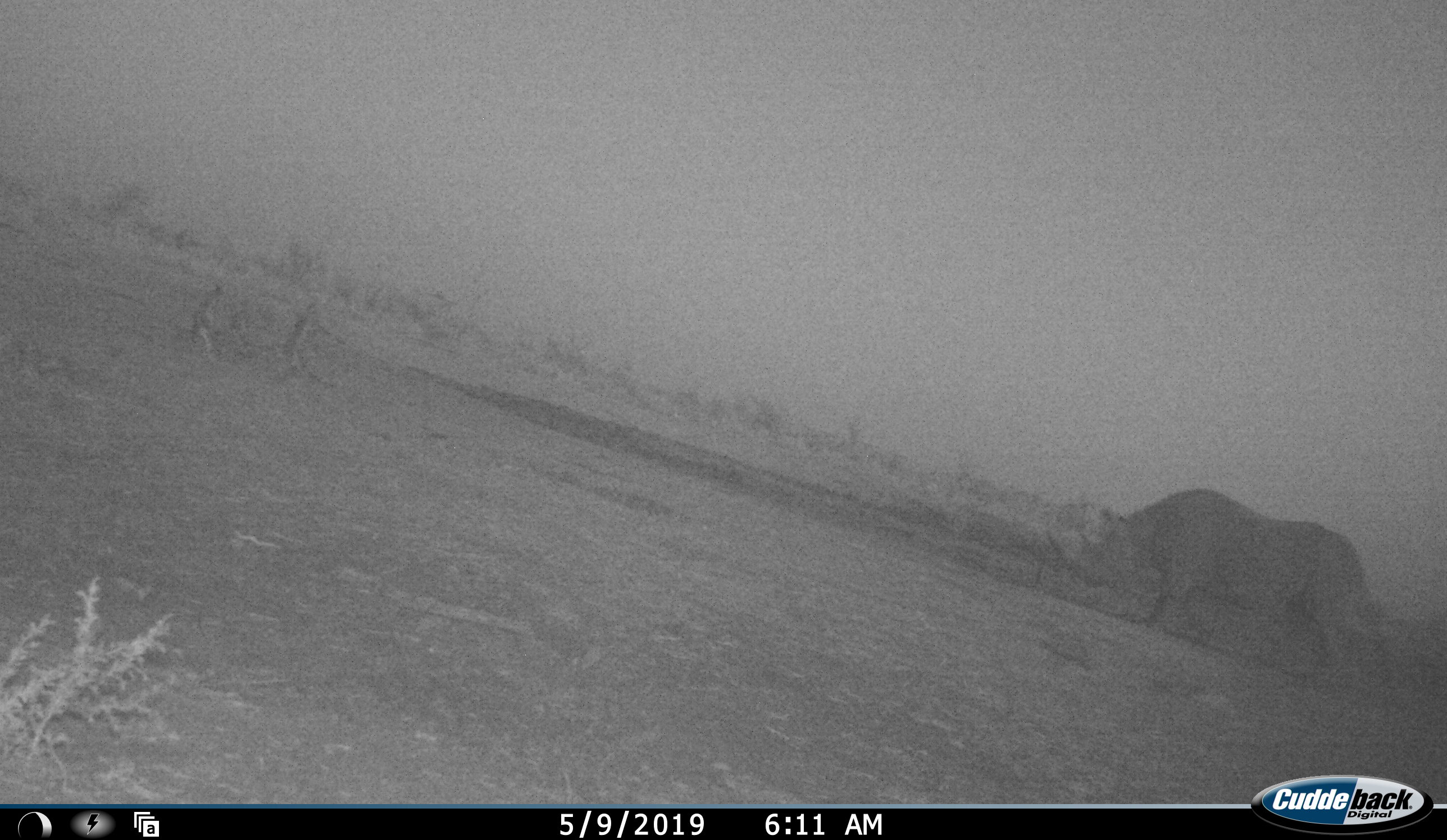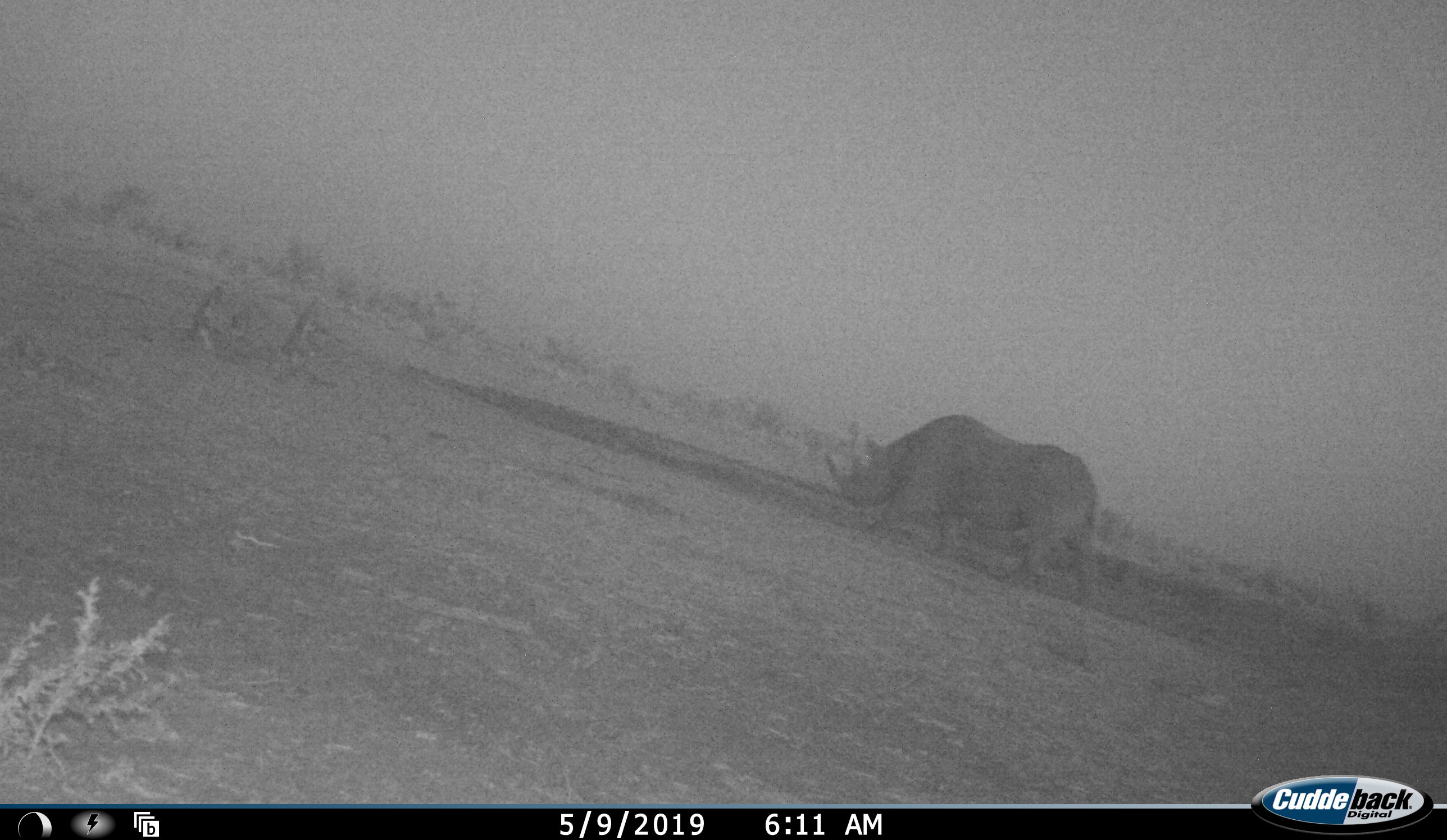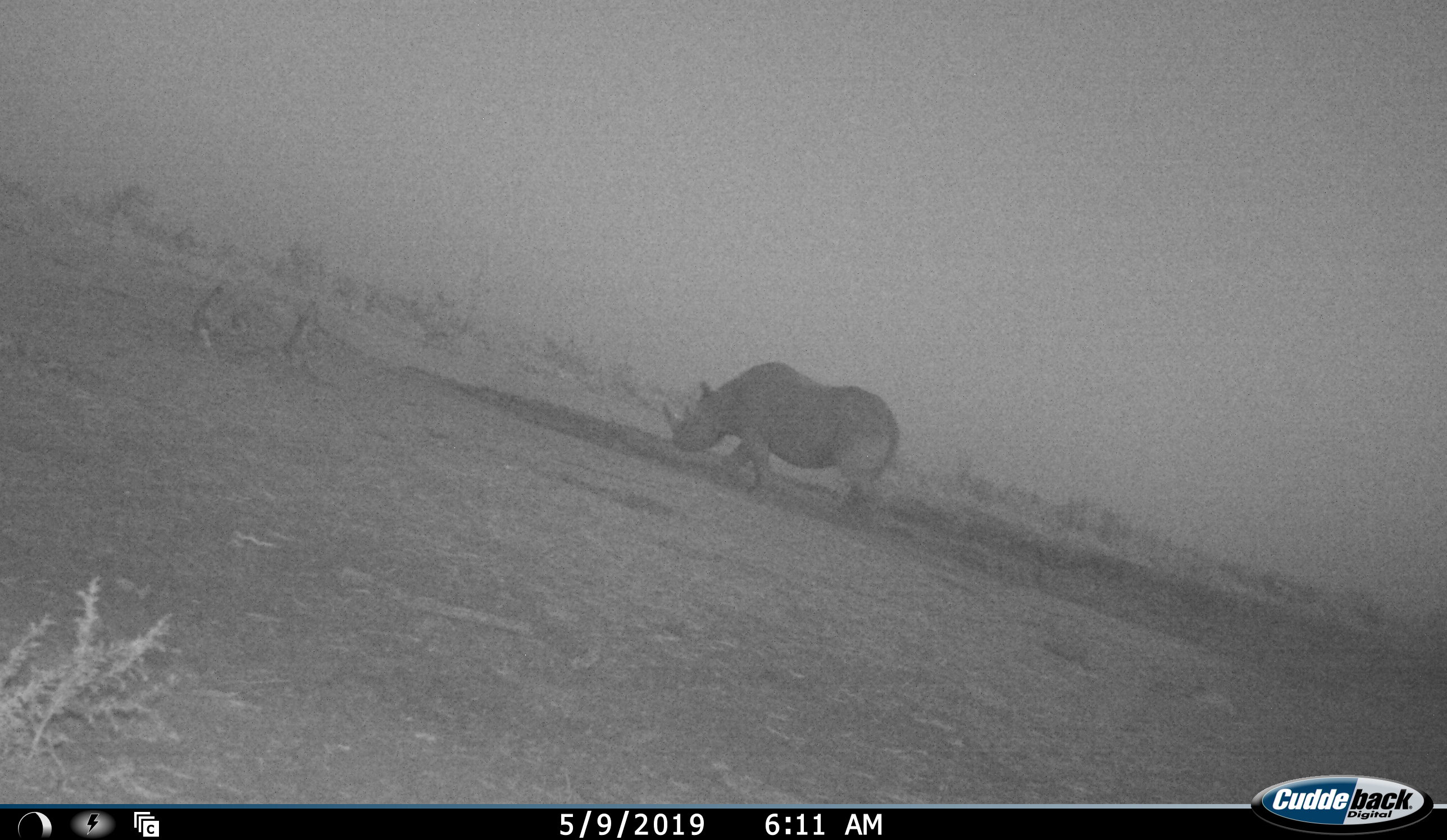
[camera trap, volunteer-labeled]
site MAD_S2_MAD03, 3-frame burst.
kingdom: Animalia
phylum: Chordata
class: Mammalia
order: Perissodactyla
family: Rhinocerotidae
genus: Ceratotherium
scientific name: Ceratotherium simum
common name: white rhinoceros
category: rhinoceroswhite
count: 1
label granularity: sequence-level